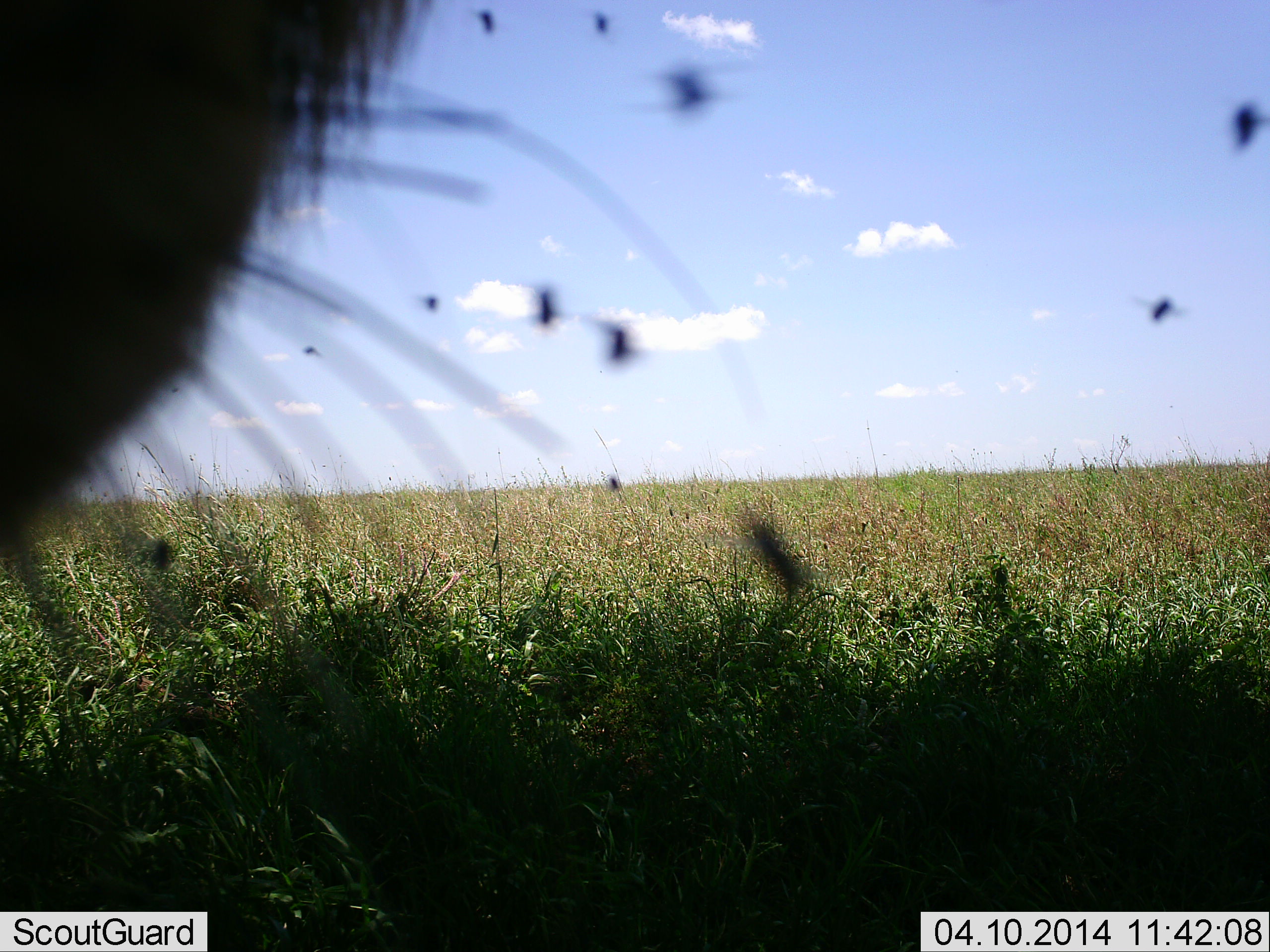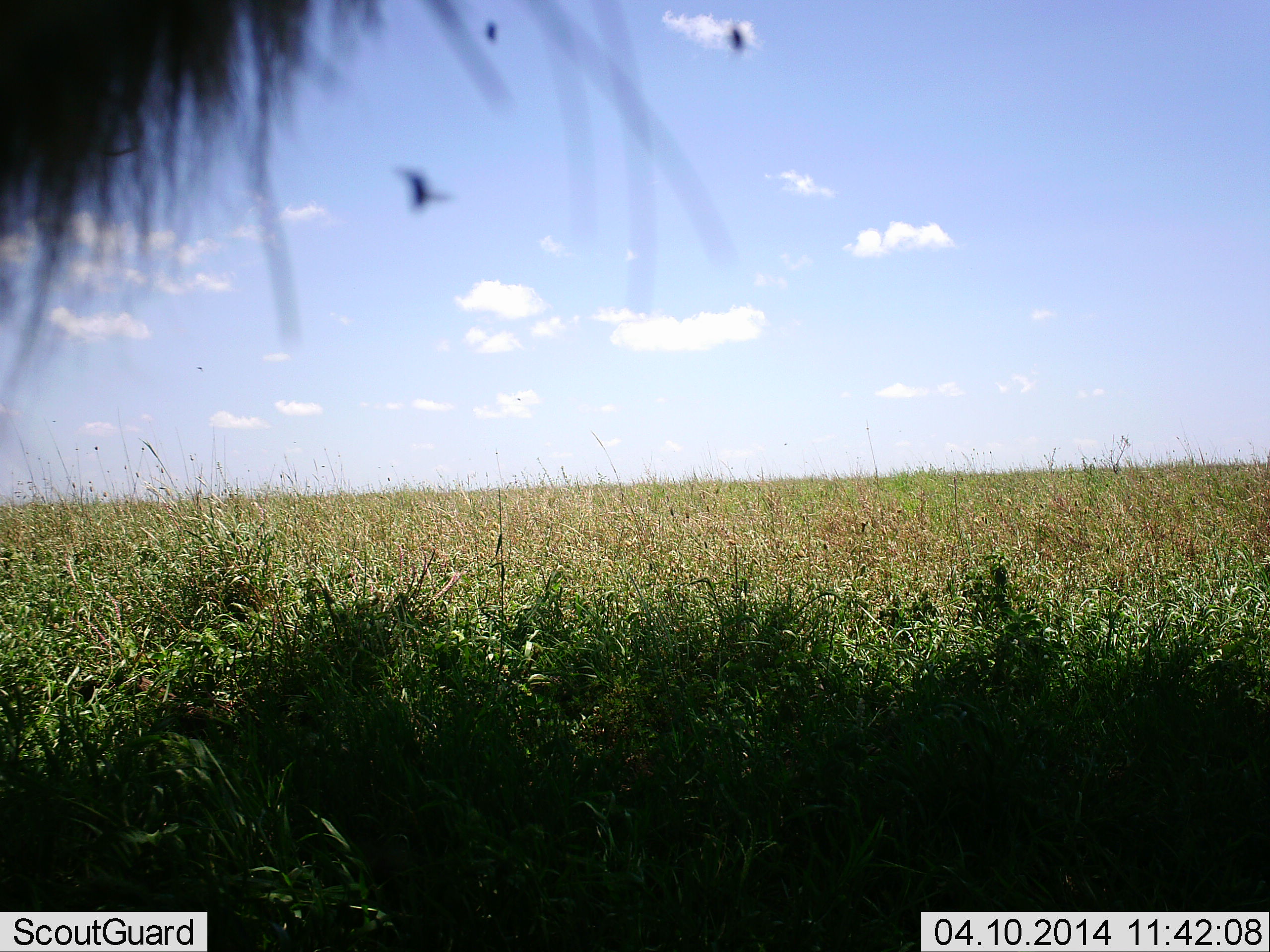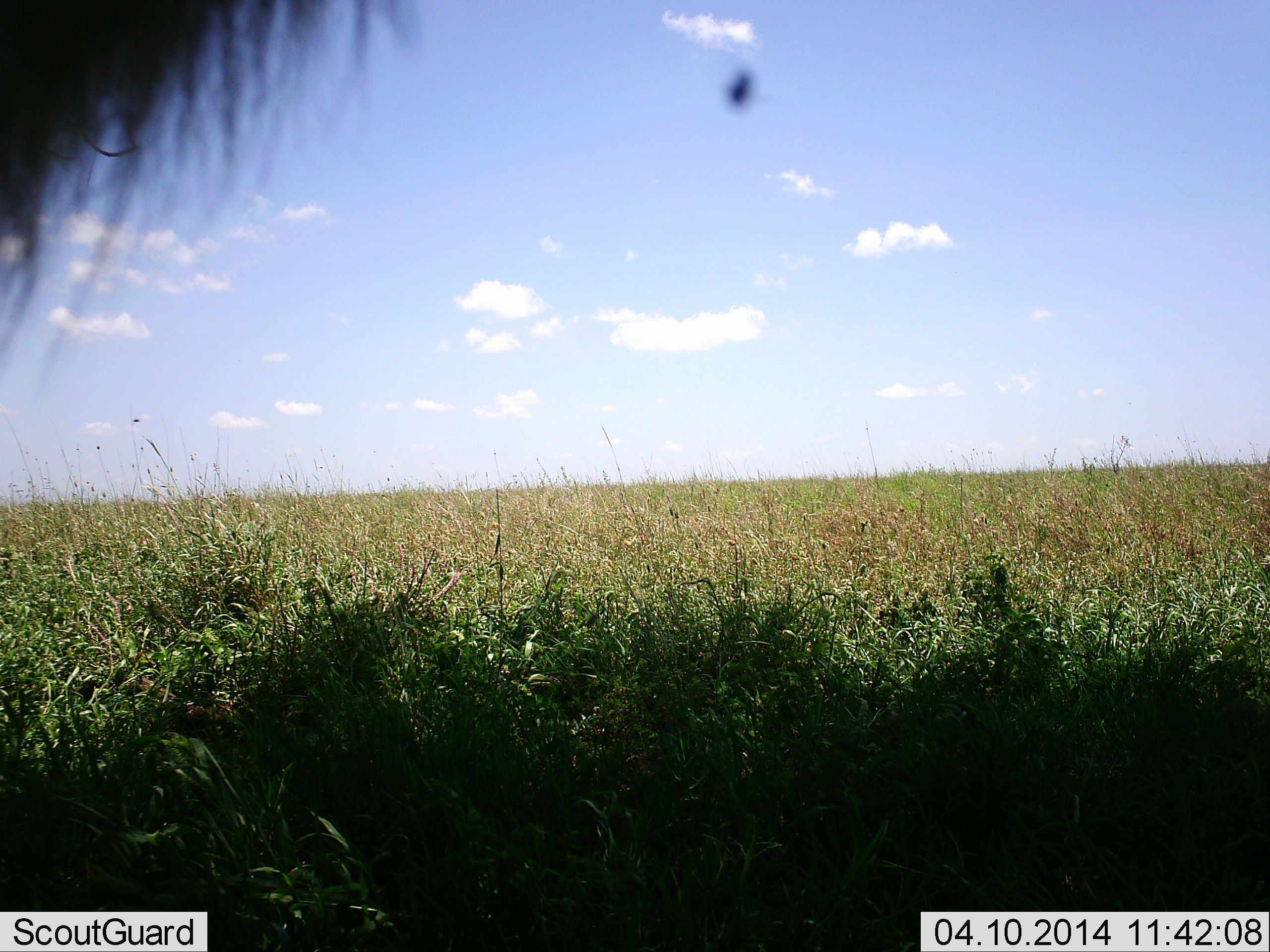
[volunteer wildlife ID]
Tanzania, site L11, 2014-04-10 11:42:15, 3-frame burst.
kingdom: Animalia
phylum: Chordata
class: Mammalia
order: Artiodactyla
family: Bovidae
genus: Connochaetes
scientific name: Connochaetes taurinus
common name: blue wildebeest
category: wildebeest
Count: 1.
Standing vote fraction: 88%.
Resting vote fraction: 0%.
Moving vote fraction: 12%.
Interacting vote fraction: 0%.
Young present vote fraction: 0%.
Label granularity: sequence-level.